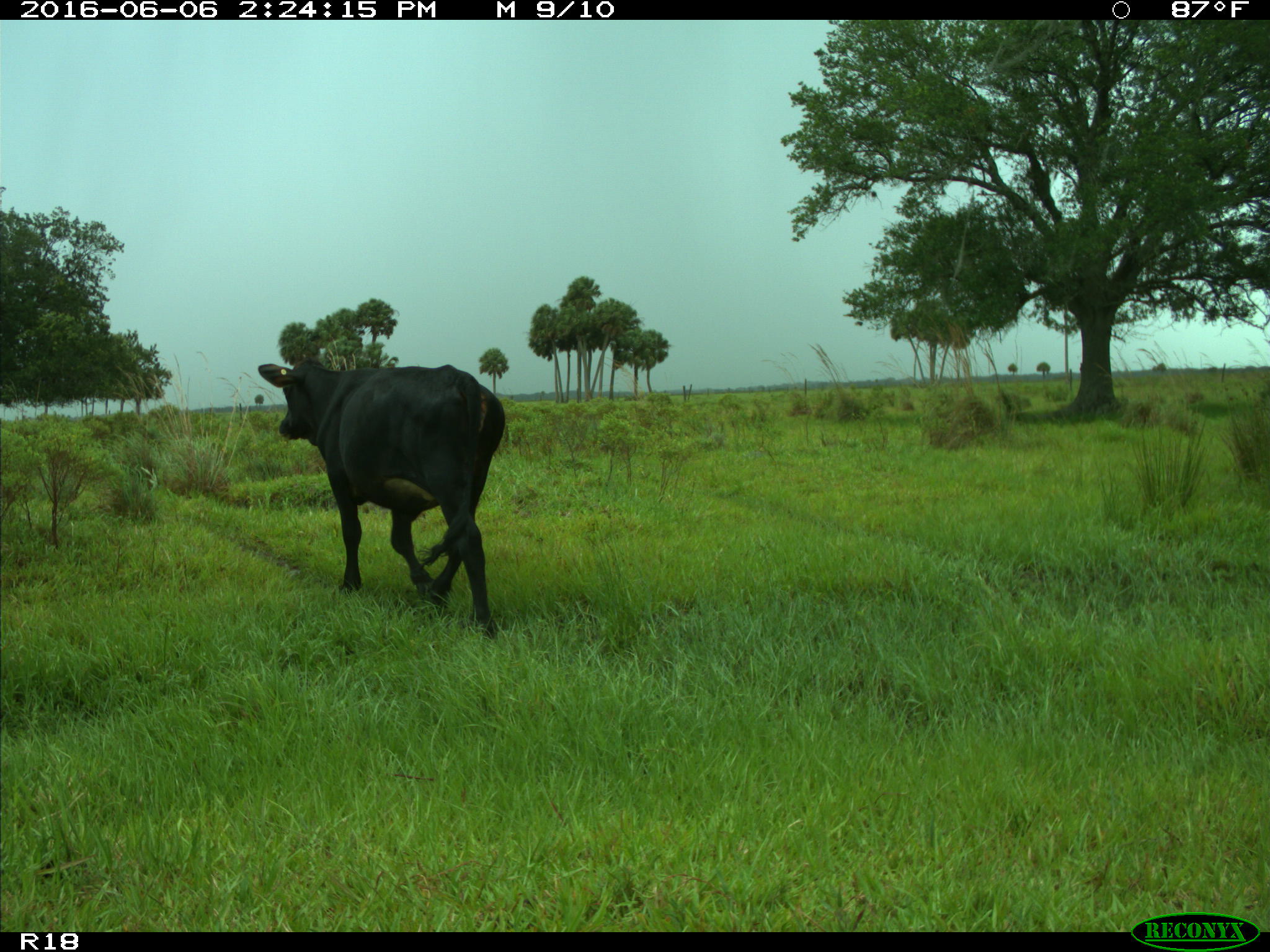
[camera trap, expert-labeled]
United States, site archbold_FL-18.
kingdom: Animalia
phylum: Chordata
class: Mammalia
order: Artiodactyla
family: Bovidae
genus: Bos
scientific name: Bos taurus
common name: domestic cow